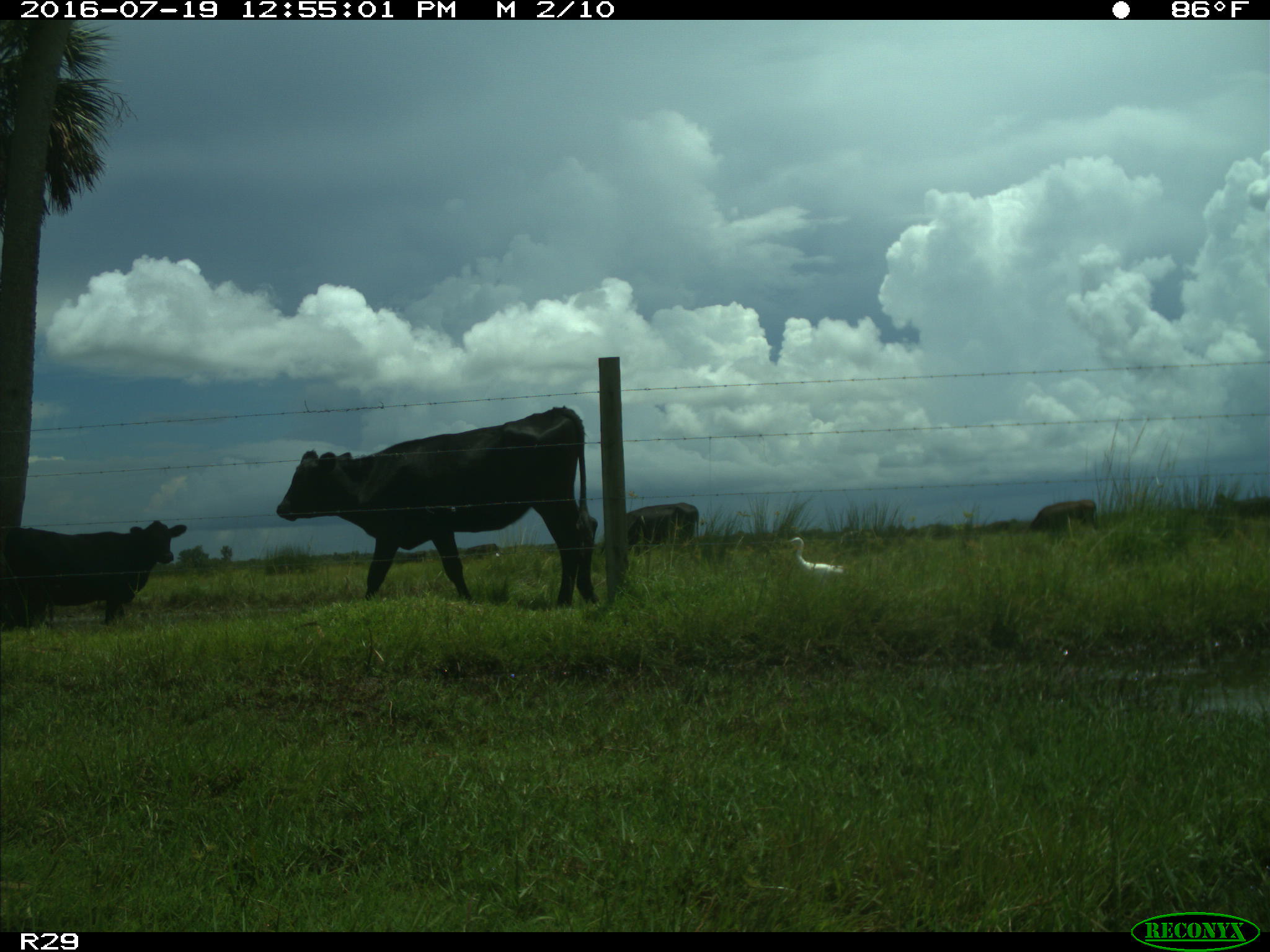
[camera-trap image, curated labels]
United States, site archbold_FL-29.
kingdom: Animalia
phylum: Chordata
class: Mammalia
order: Artiodactyla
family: Bovidae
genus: Bos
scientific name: Bos taurus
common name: domestic cow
Bos taurus (domestic cow).